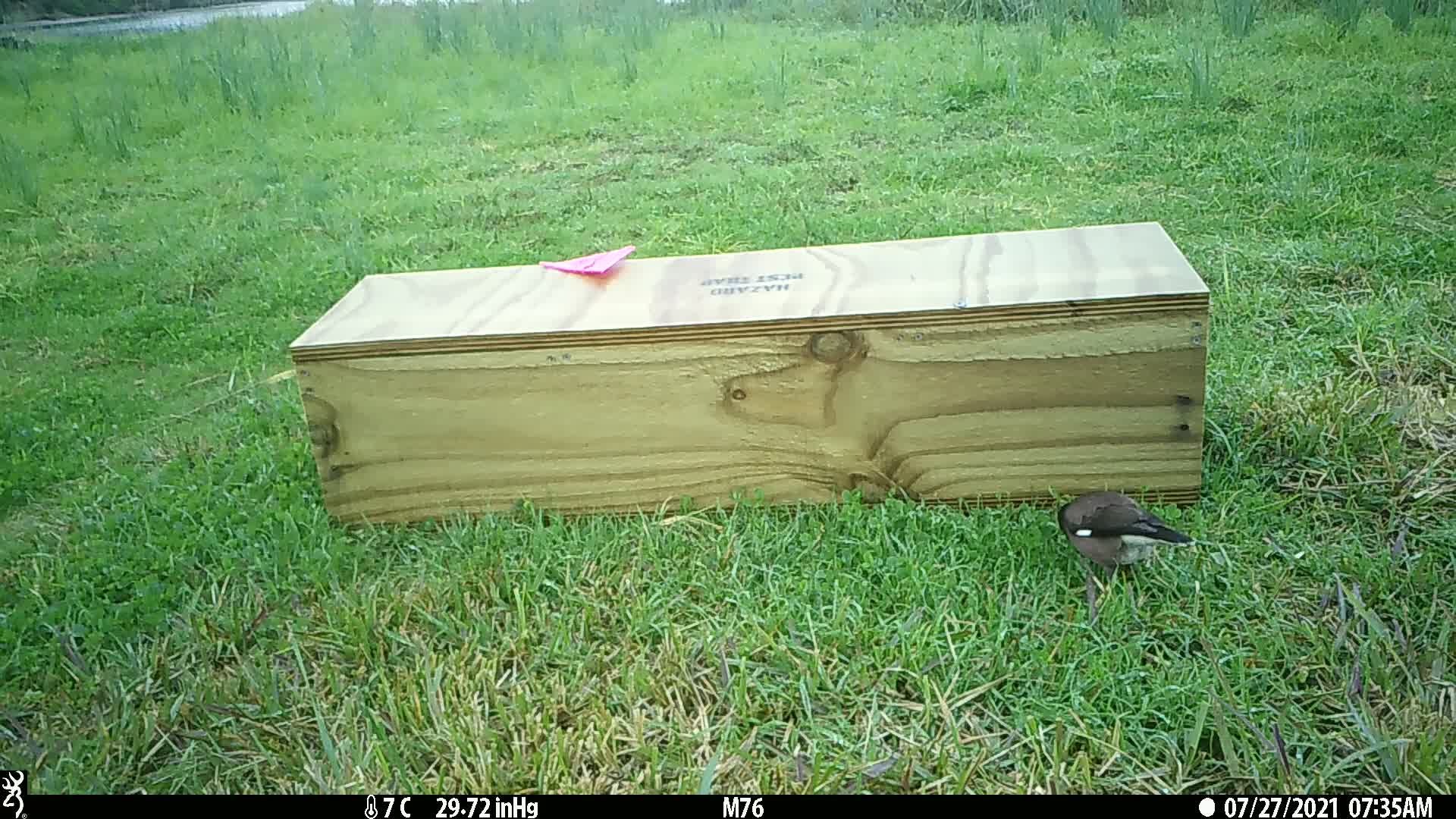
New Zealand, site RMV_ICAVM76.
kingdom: Animalia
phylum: Chordata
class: Aves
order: Passeriformes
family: Sturnidae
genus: Acridotheres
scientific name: Acridotheres tristis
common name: common myna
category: myna